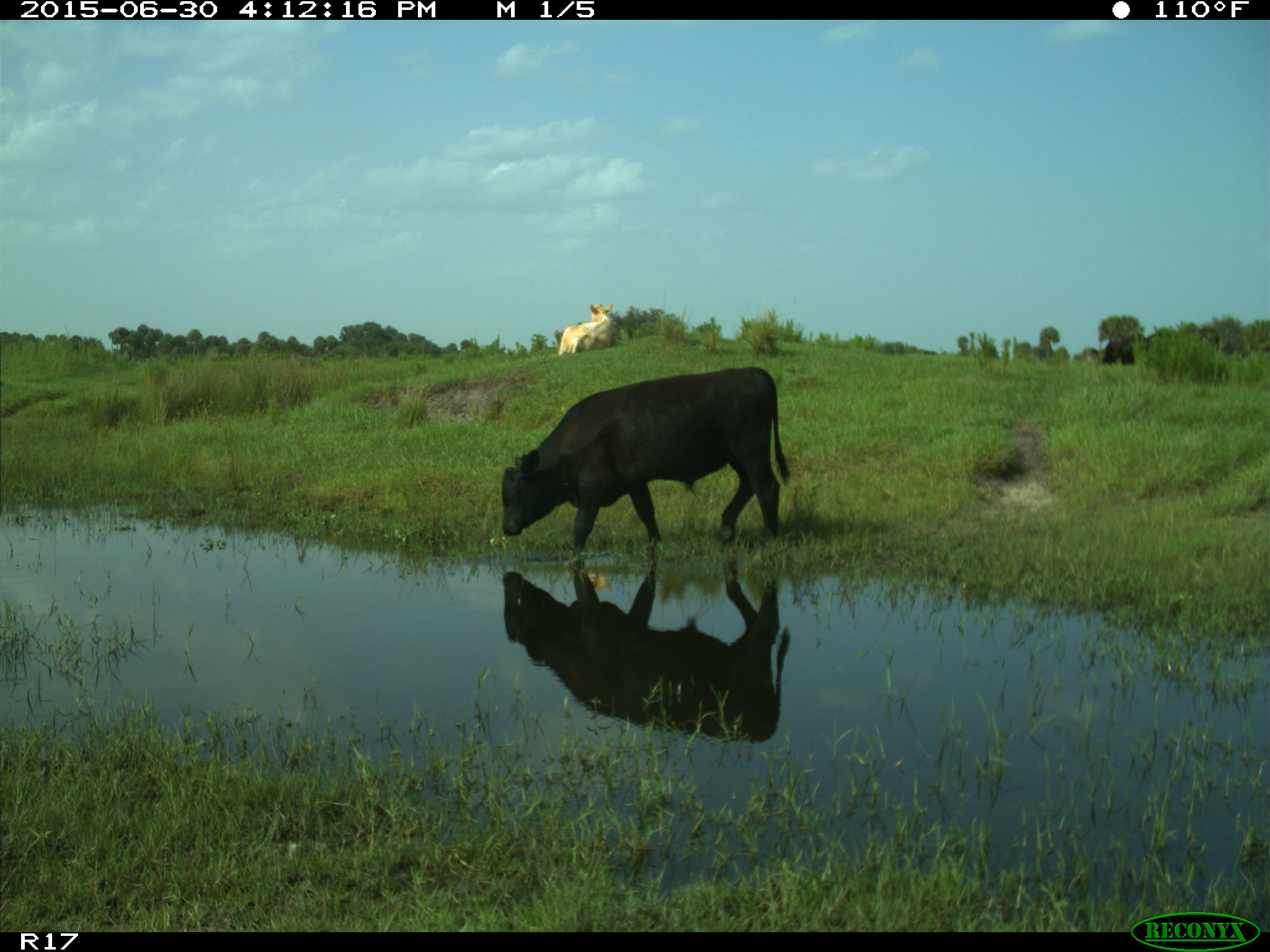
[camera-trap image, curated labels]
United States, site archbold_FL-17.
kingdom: Animalia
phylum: Chordata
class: Mammalia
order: Artiodactyla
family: Bovidae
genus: Bos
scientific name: Bos taurus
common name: domestic cow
Bos taurus (domestic cow).